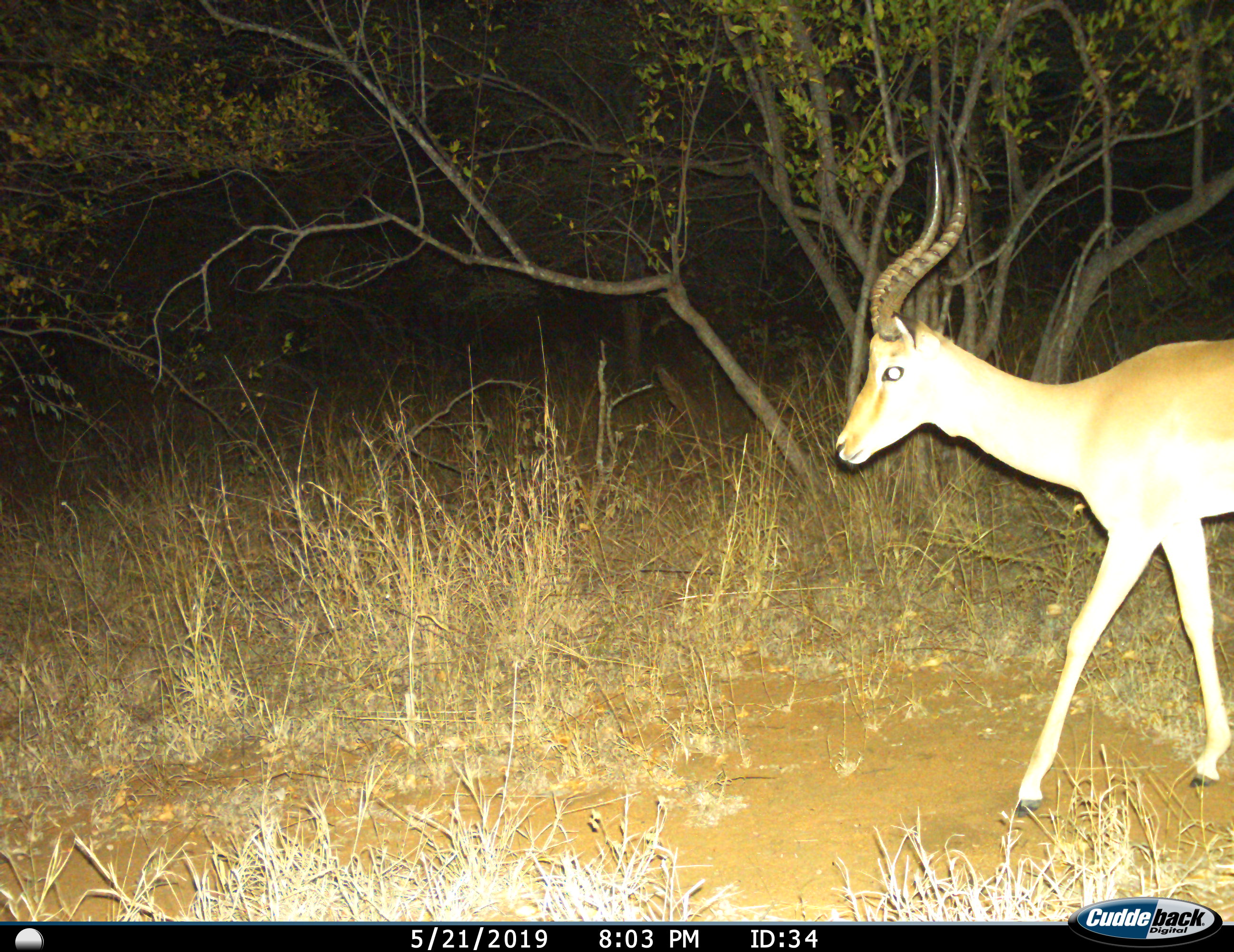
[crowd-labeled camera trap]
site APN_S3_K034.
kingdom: Animalia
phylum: Chordata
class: Mammalia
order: Artiodactyla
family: Bovidae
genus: Aepyceros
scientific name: Aepyceros melampus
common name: impala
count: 1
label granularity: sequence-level